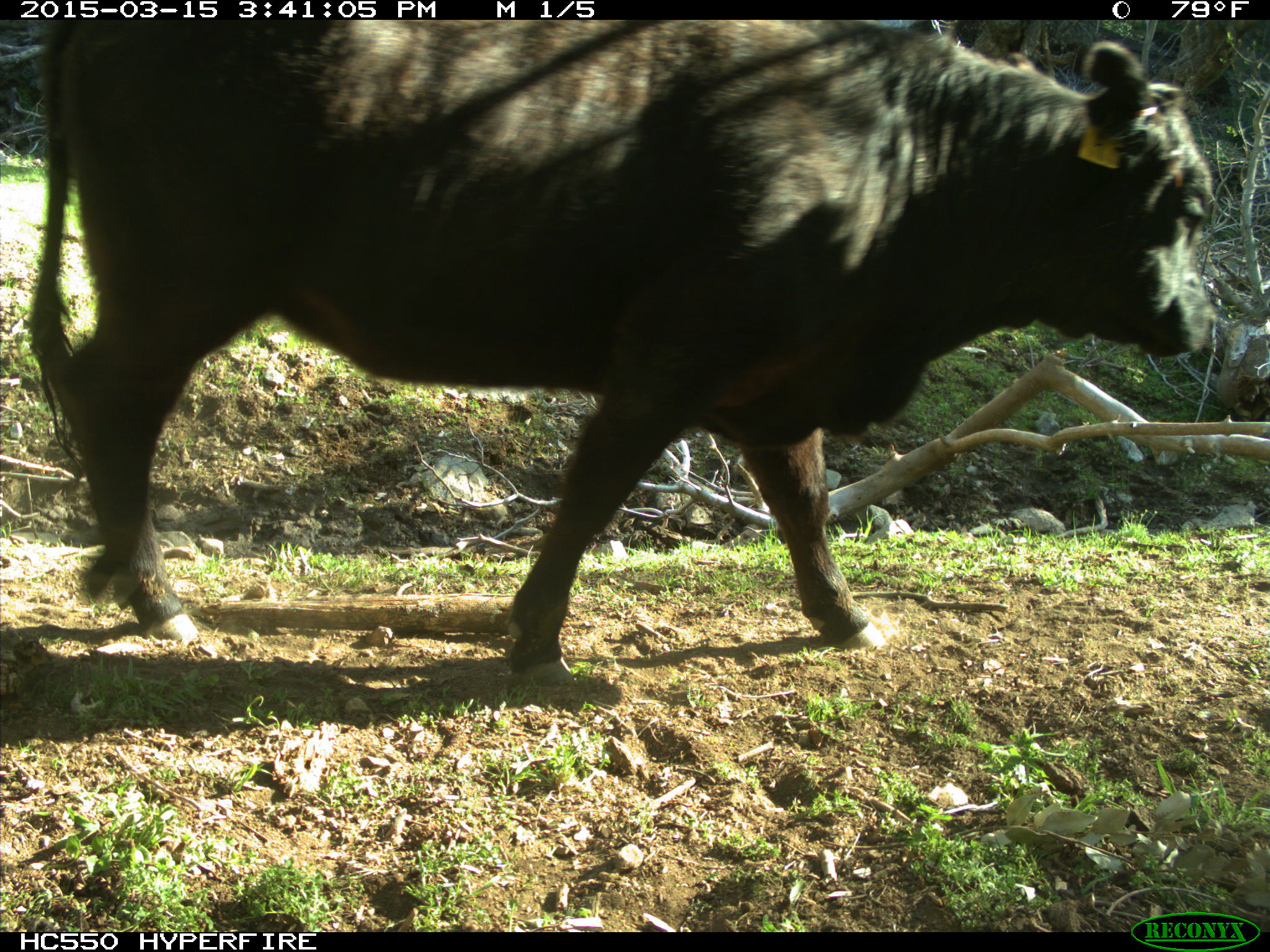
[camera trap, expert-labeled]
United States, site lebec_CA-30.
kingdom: Animalia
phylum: Chordata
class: Mammalia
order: Artiodactyla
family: Bovidae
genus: Bos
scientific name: Bos taurus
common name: domestic cow